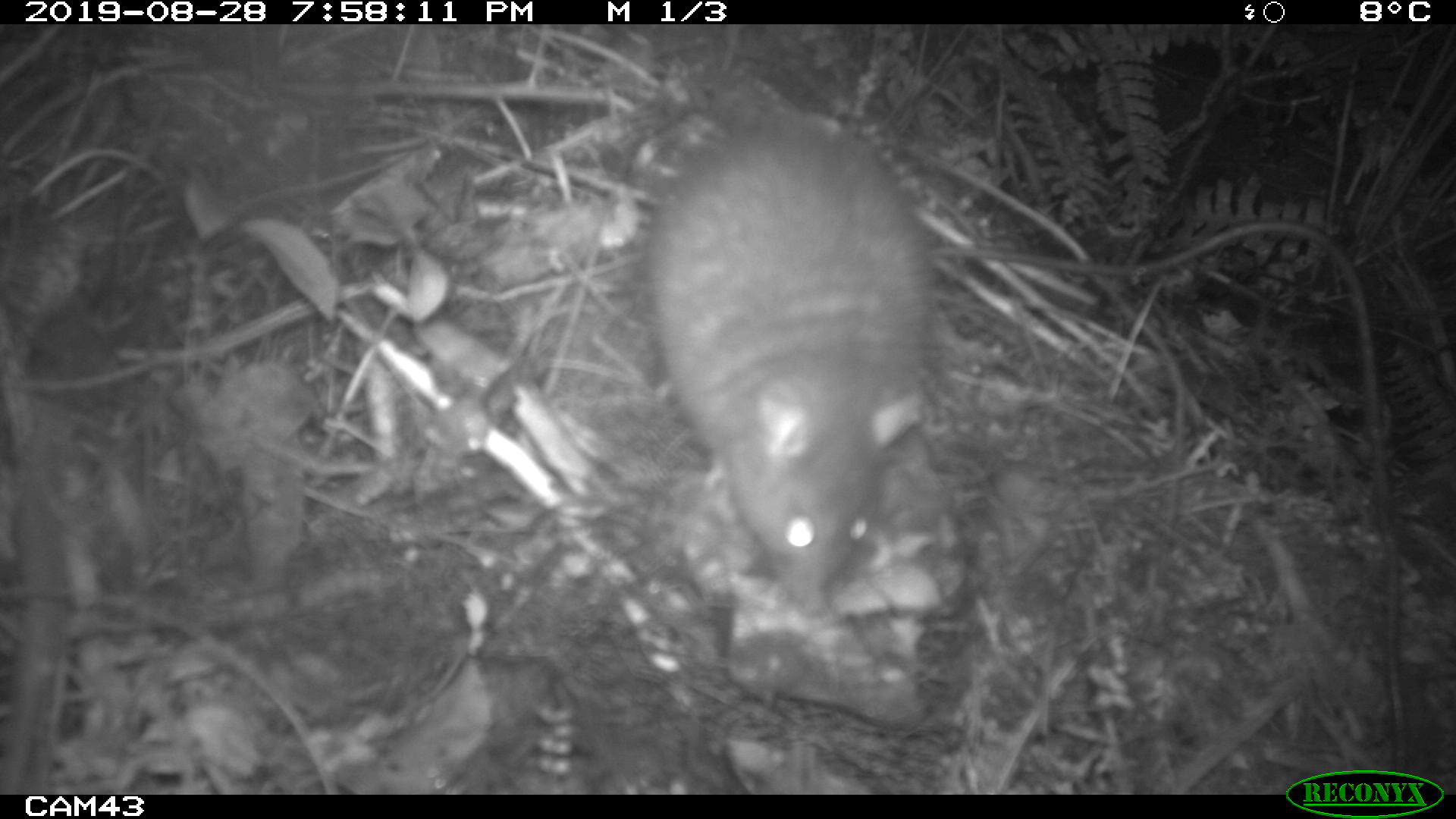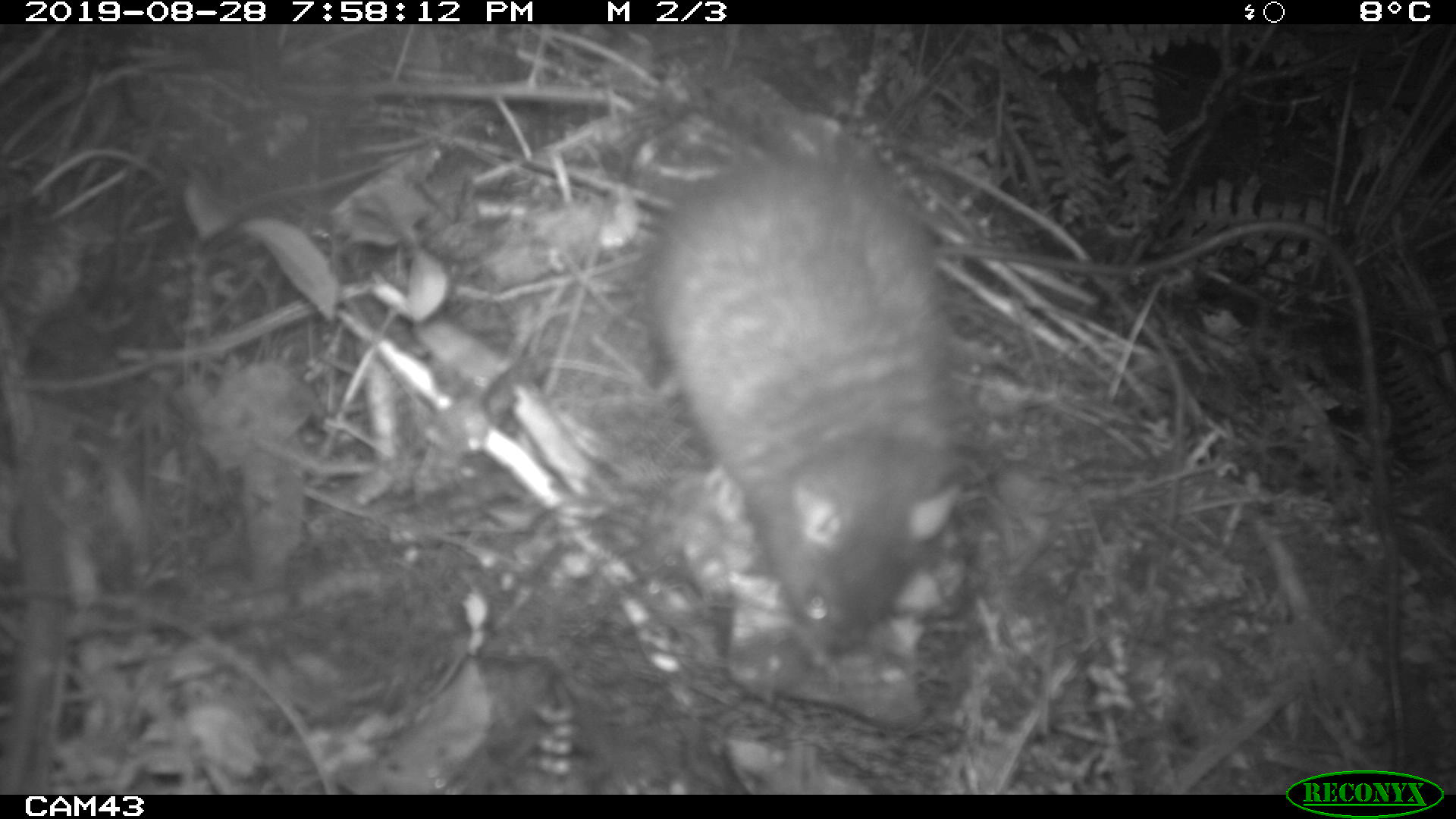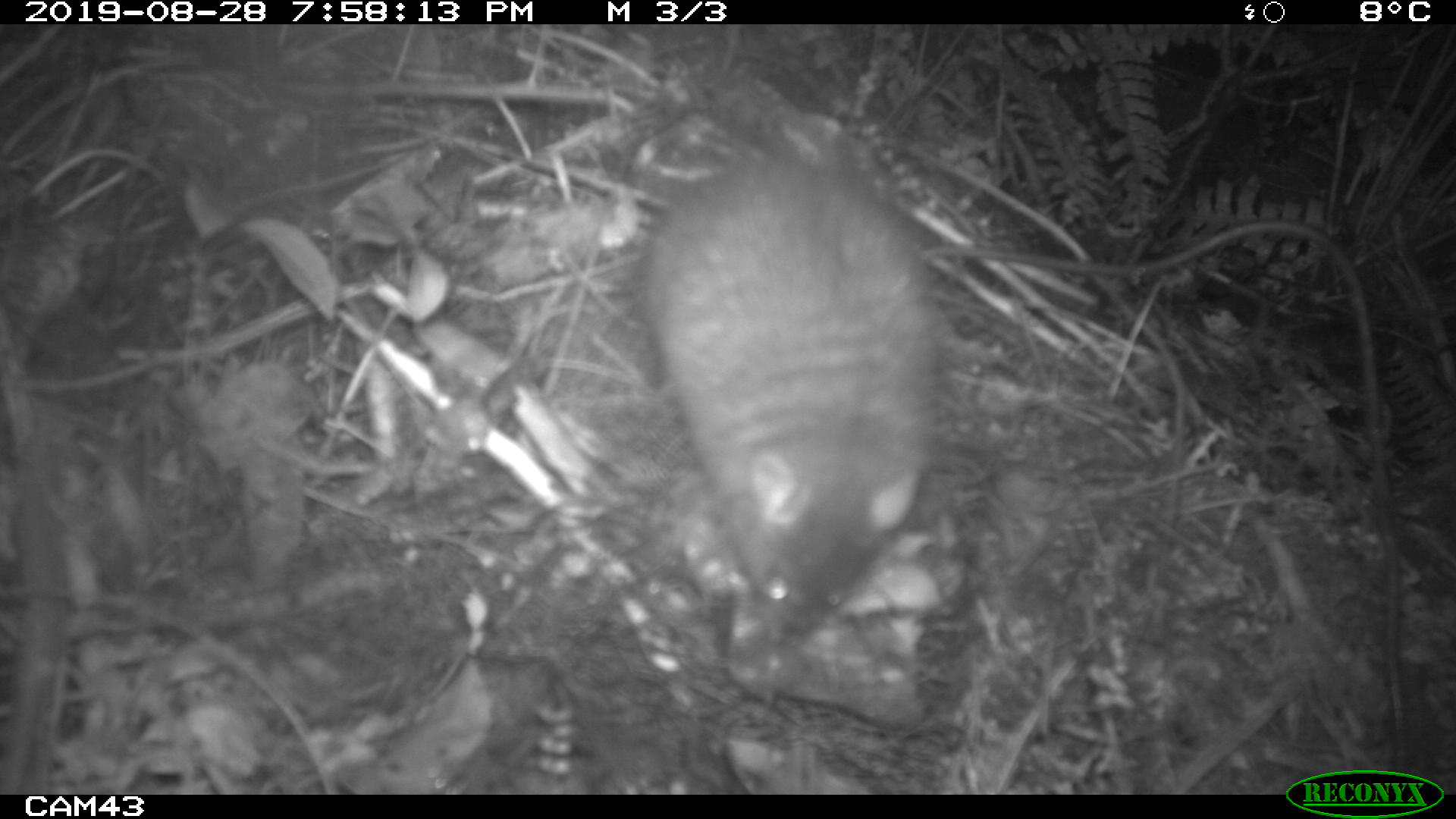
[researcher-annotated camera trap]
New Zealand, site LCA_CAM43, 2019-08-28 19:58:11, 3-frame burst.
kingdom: Animalia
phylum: Chordata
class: Mammalia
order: Rodentia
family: Muridae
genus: Rattus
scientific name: Rattus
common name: rat